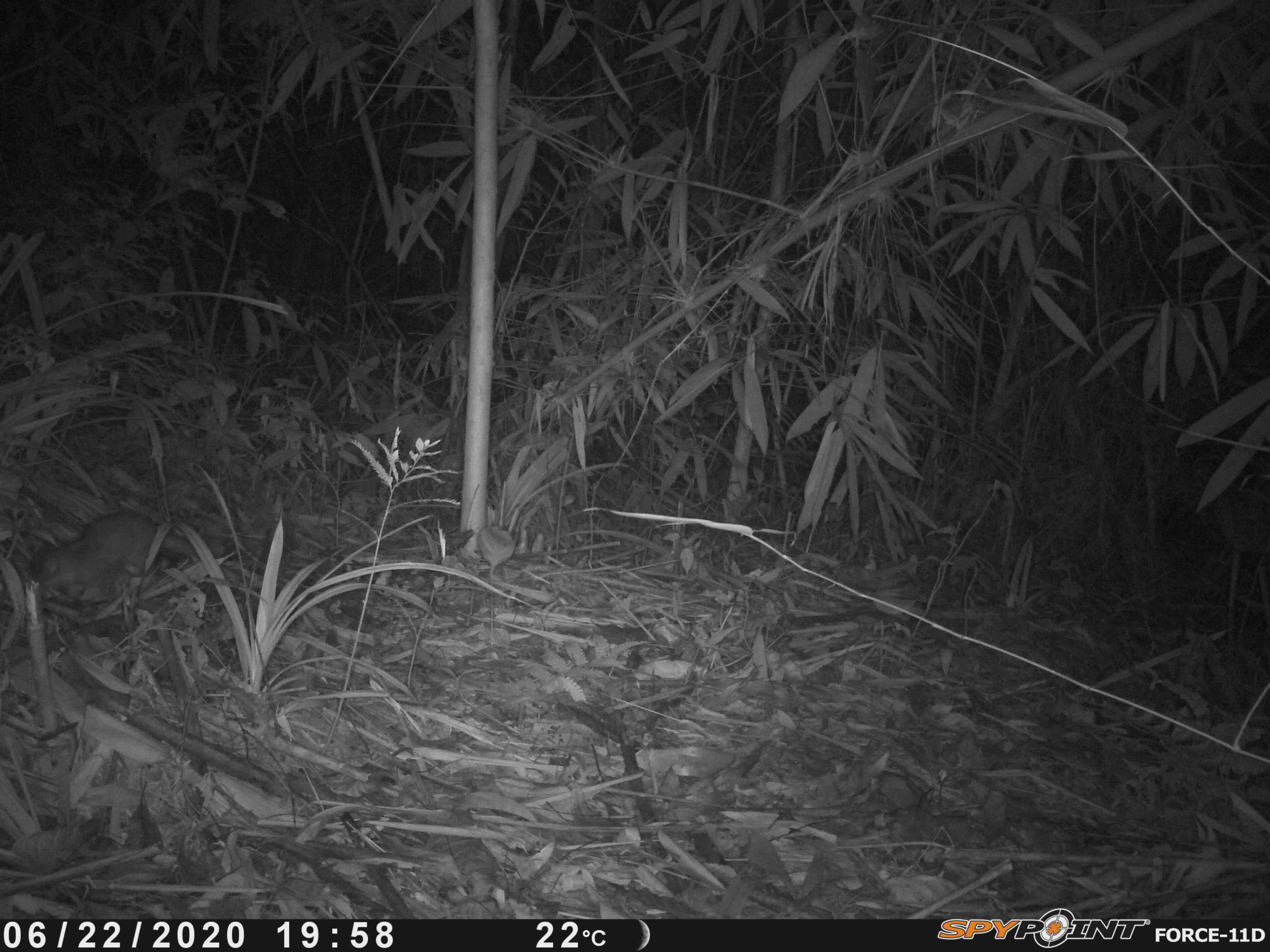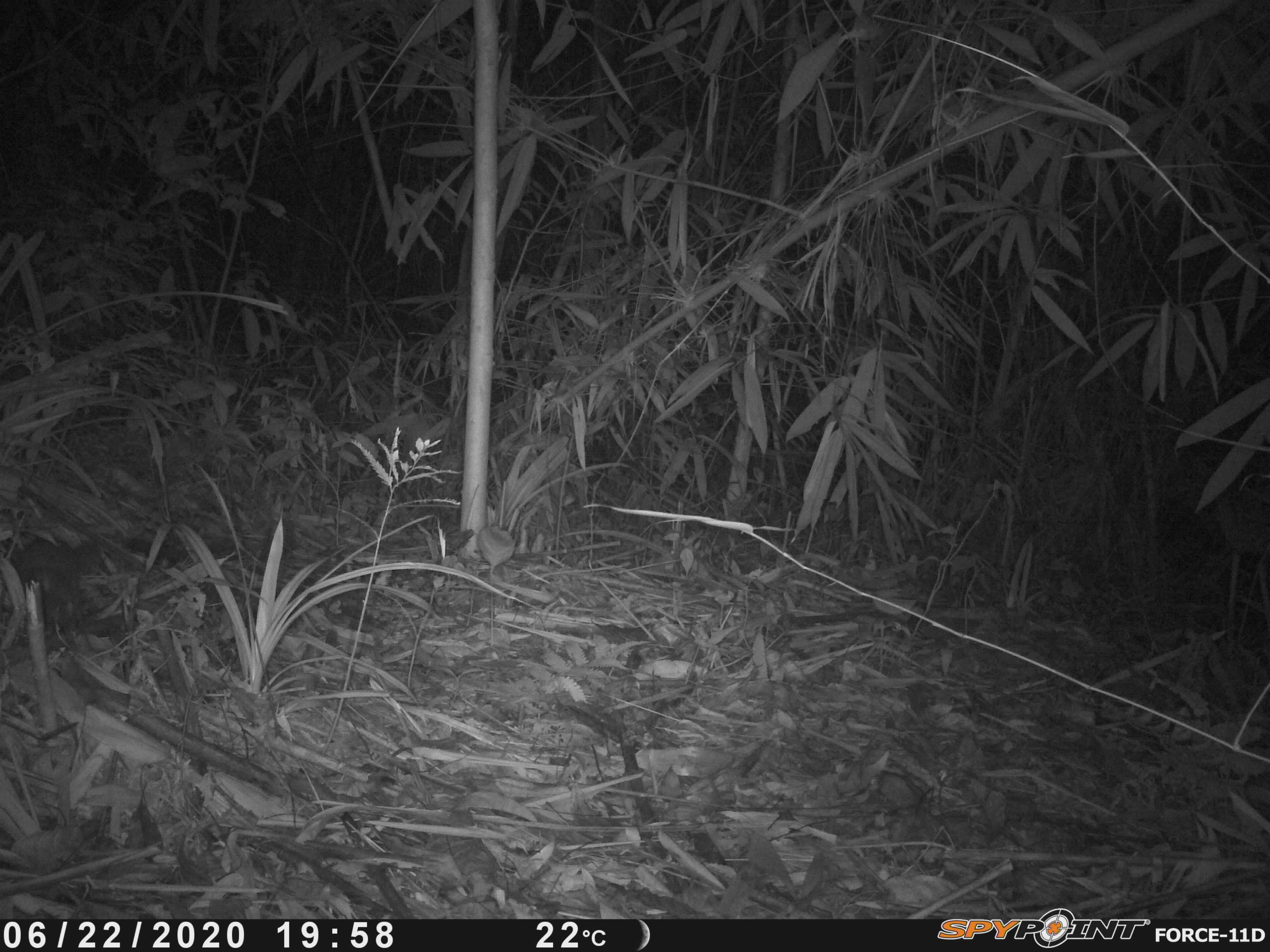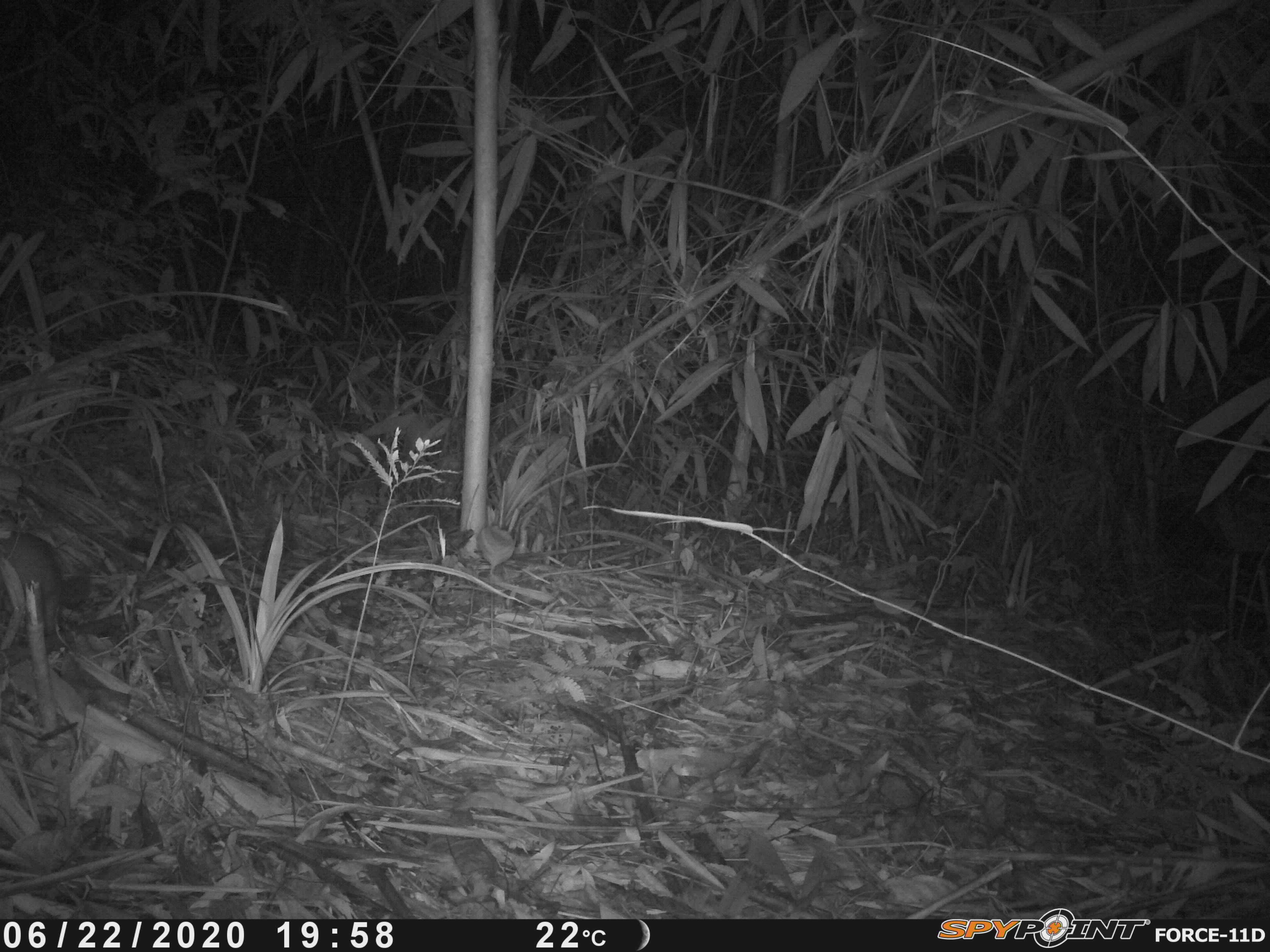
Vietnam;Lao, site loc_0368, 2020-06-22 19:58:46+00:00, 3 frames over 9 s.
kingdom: Animalia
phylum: Chordata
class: Mammalia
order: Carnivora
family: Mustelidae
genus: Melogale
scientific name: Melogale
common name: ferret badger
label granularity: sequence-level